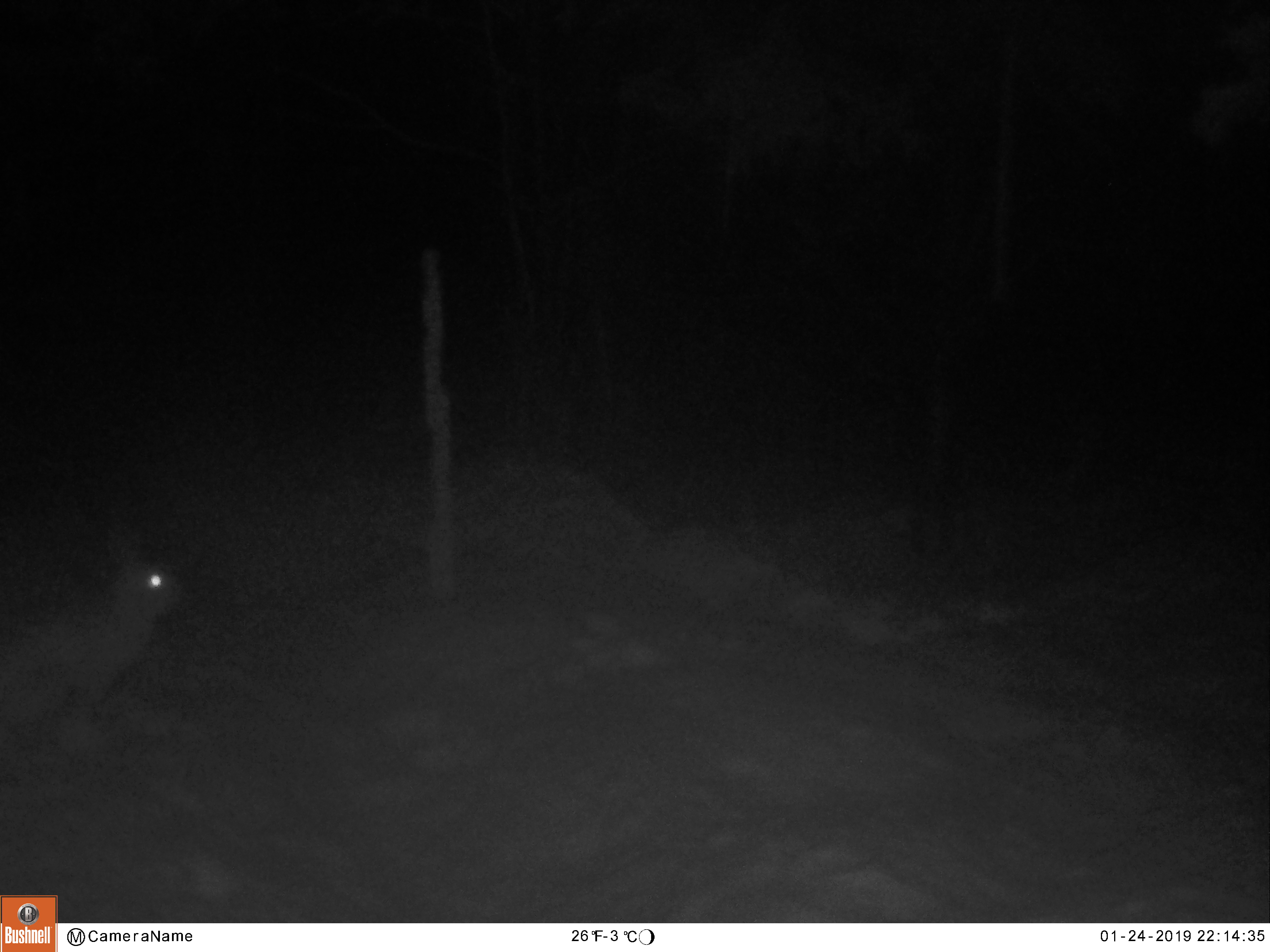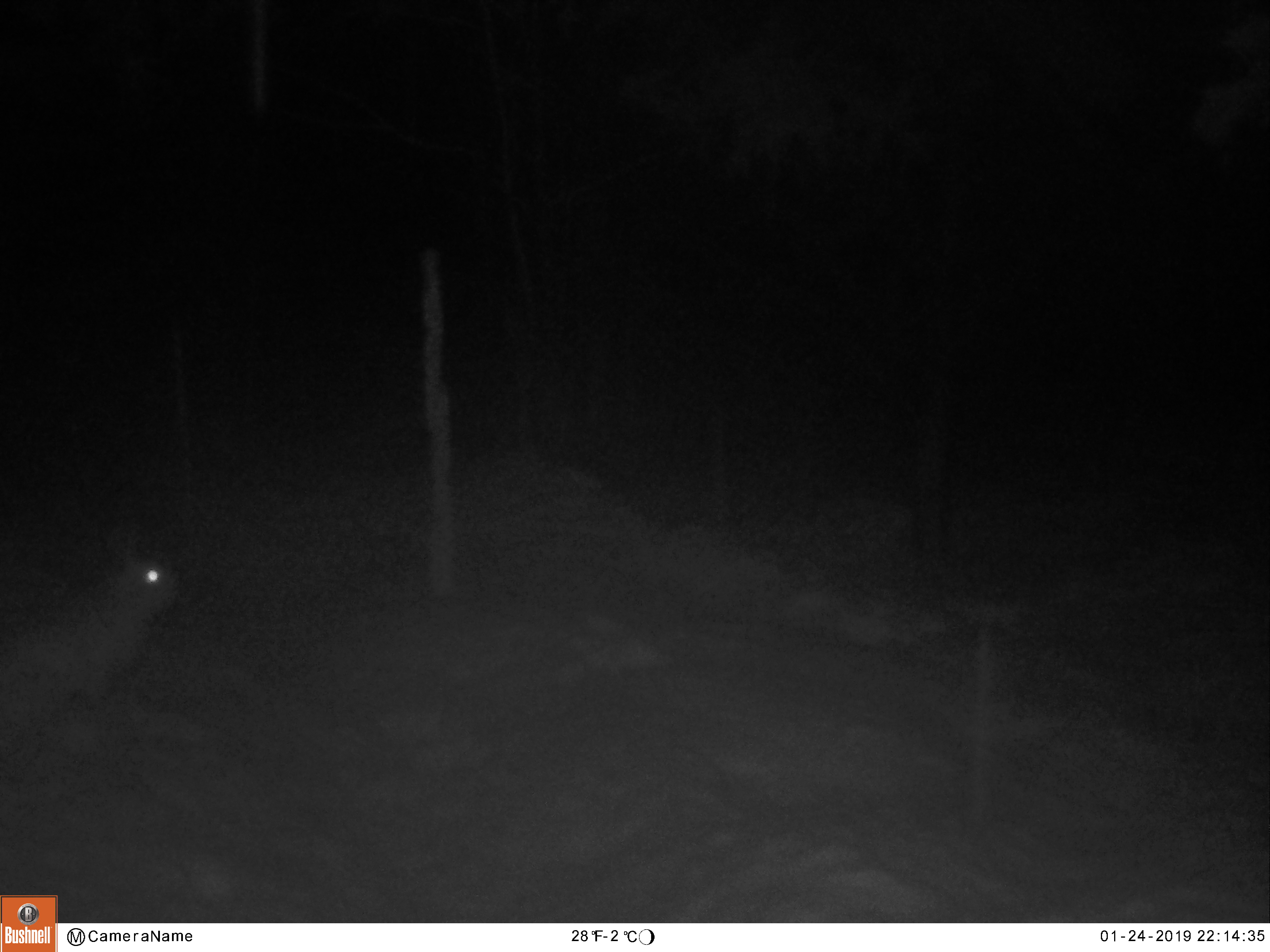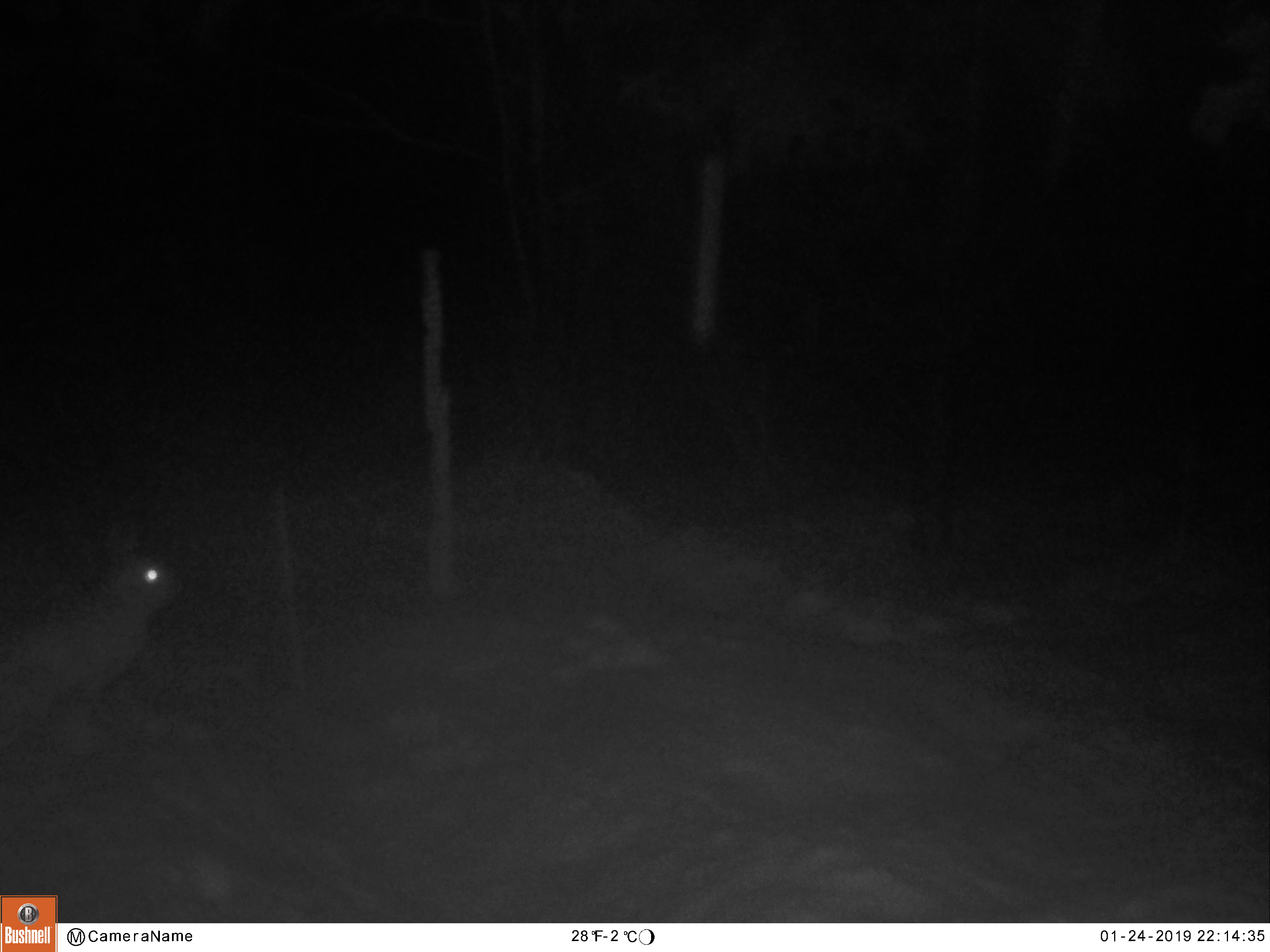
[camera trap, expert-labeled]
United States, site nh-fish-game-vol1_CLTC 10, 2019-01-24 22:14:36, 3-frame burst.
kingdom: Animalia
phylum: Chordata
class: Mammalia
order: Lagomorpha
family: Leporidae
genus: Lepus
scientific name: Lepus americanus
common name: snowshoe hare